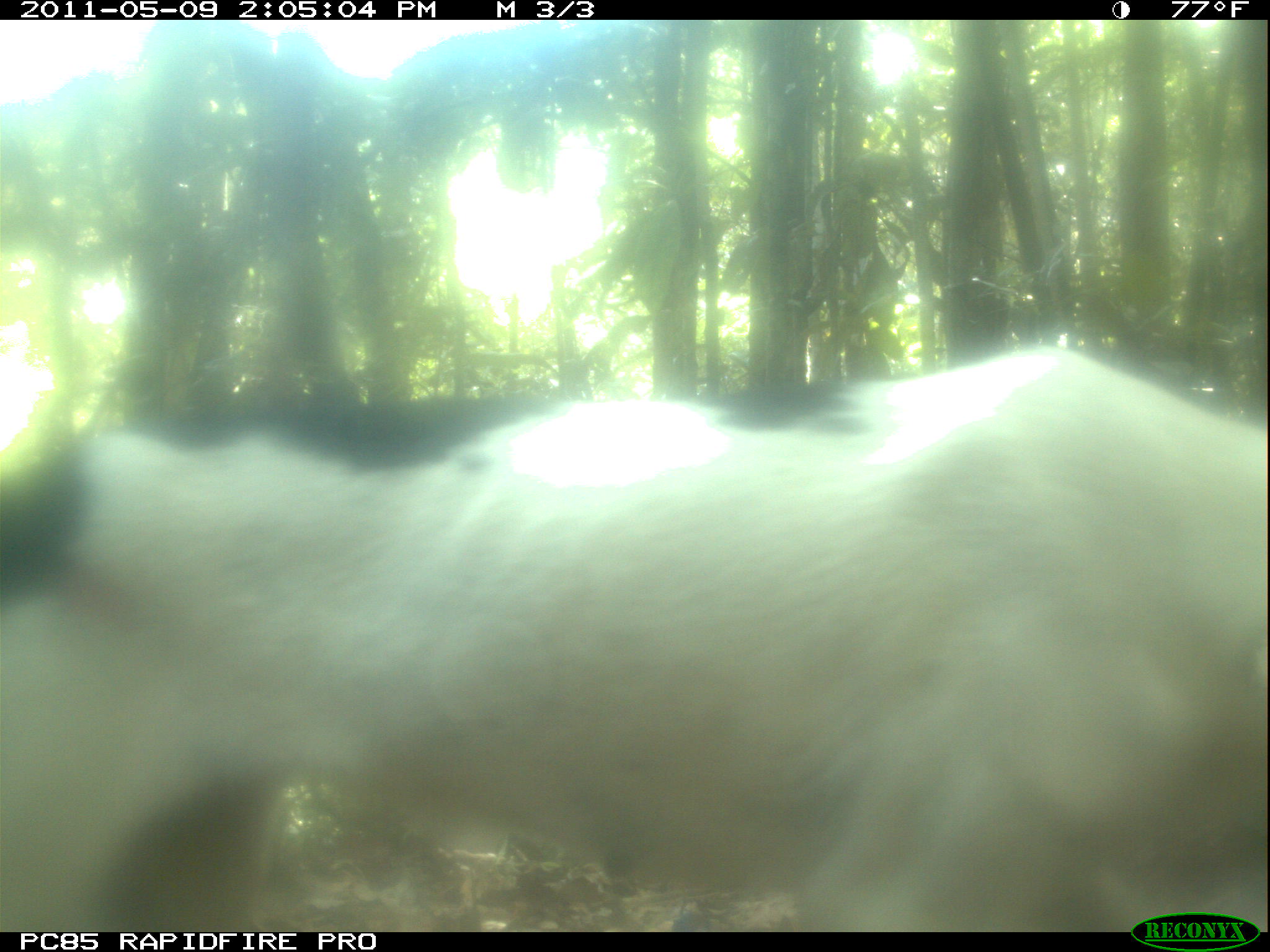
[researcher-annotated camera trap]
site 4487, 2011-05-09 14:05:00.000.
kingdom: Animalia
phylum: Chordata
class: Mammalia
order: Carnivora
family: Canidae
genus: Canis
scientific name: Canis familiaris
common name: domestic dog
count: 2